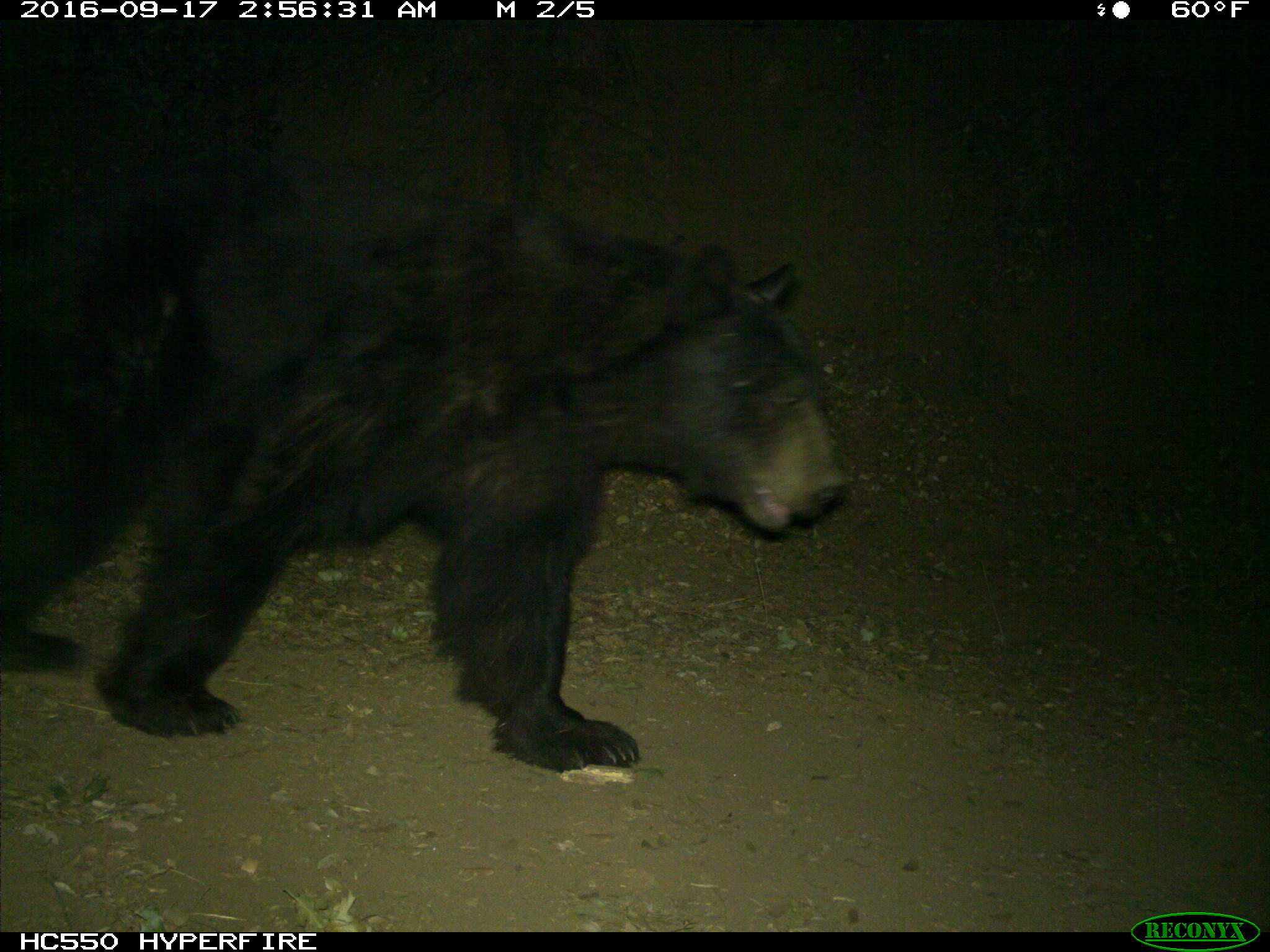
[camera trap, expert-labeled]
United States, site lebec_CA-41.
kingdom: Animalia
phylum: Chordata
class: Mammalia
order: Carnivora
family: Ursidae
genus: Ursus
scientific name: Ursus americanus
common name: american black bear